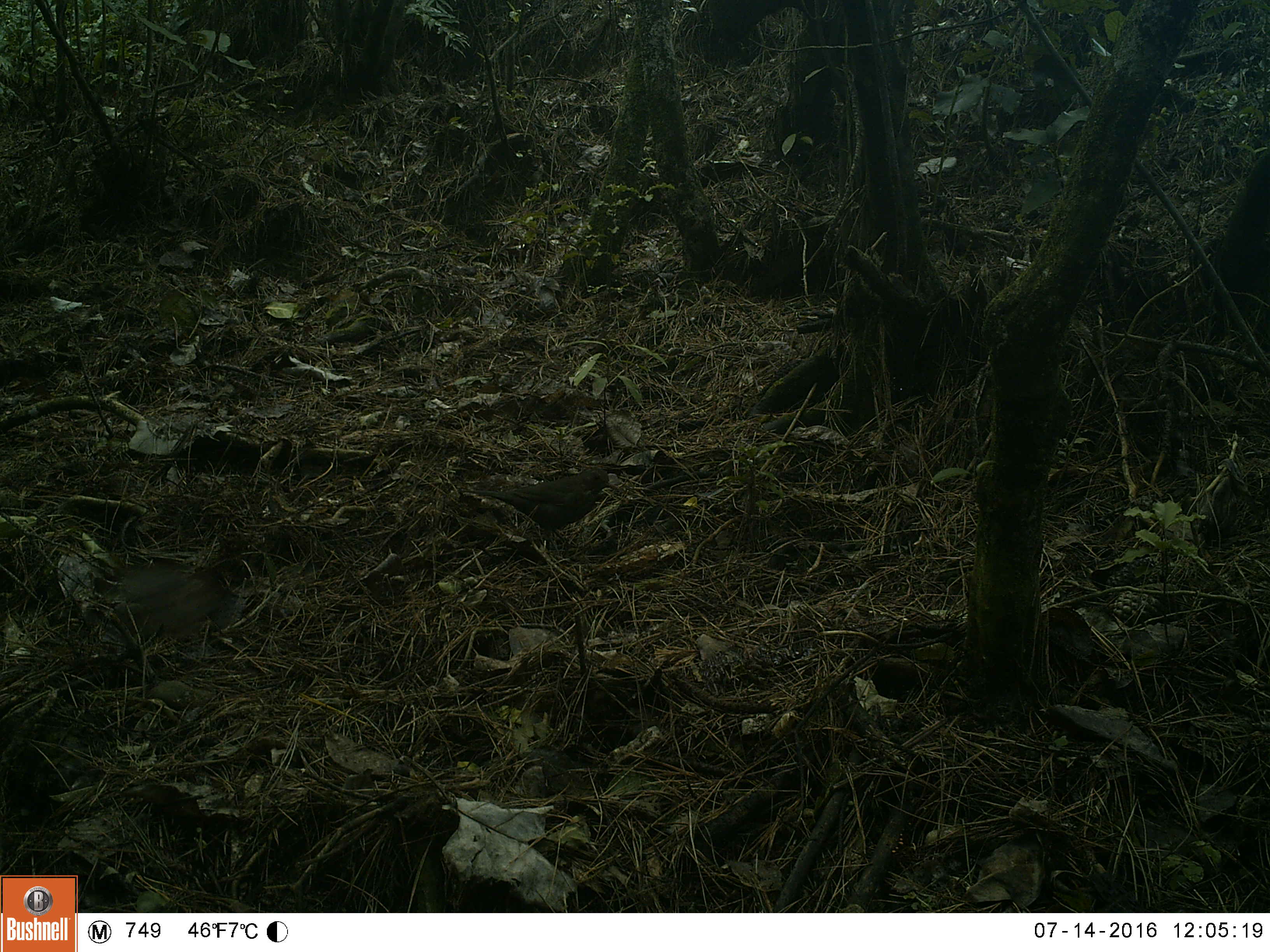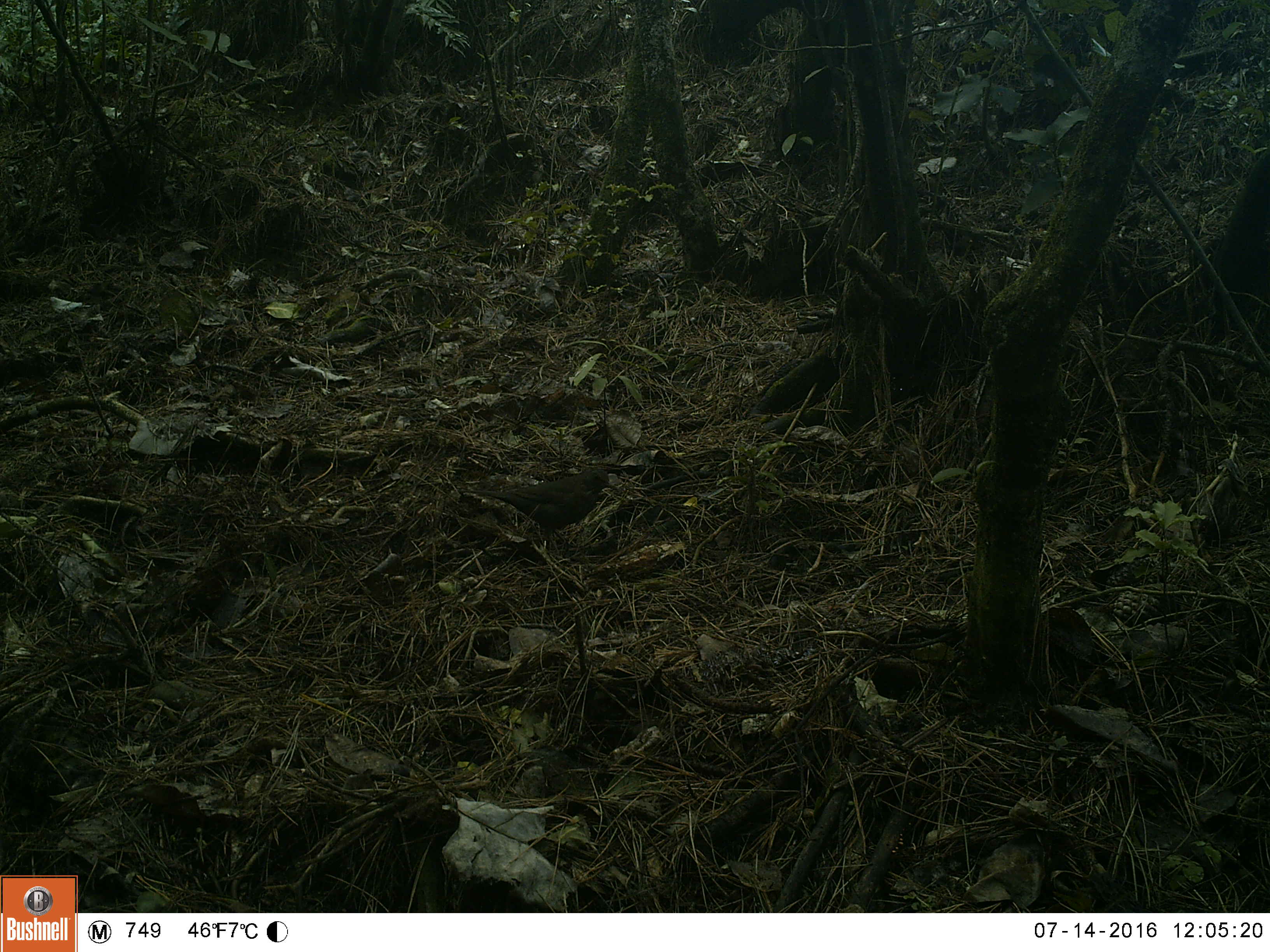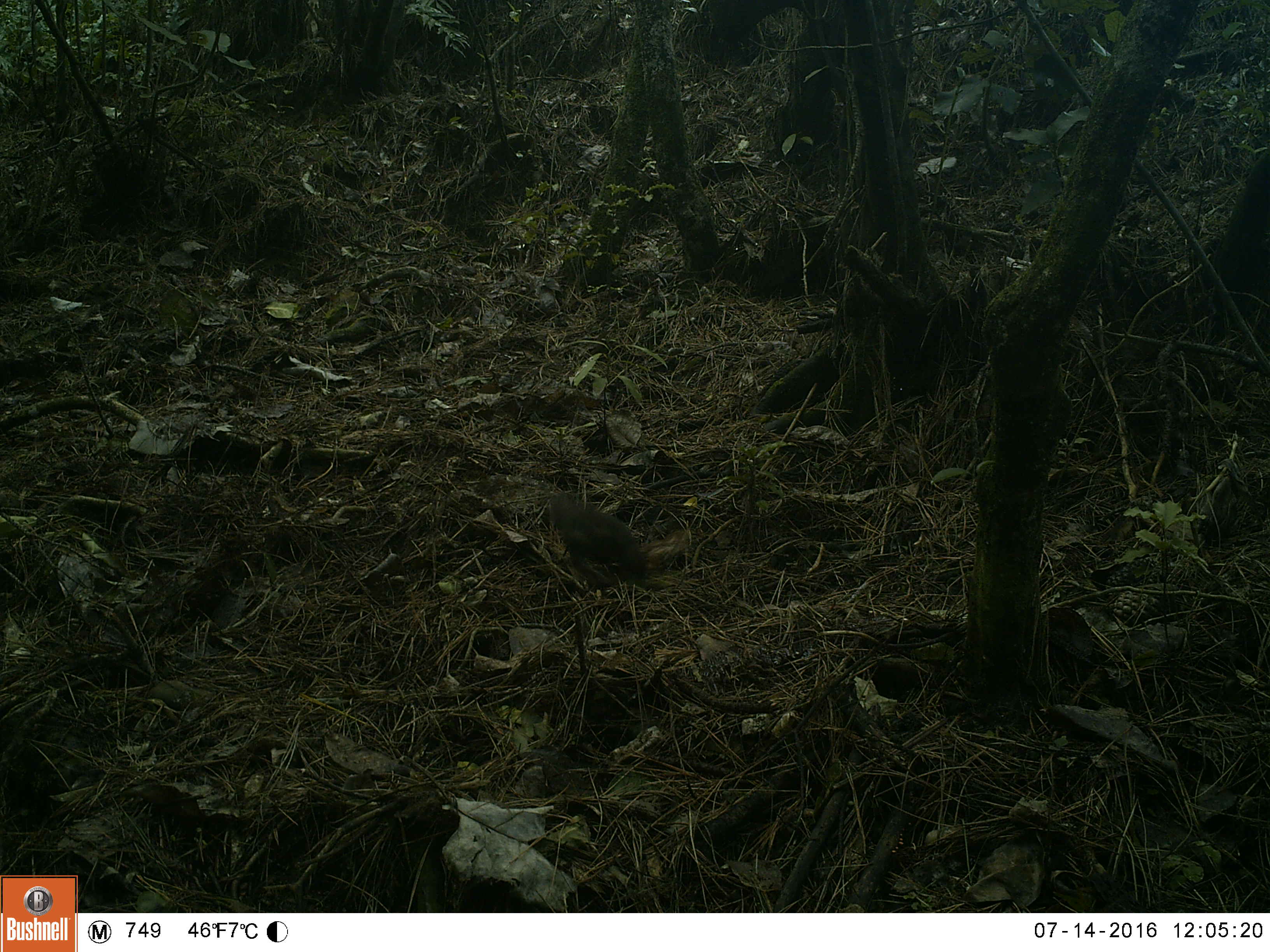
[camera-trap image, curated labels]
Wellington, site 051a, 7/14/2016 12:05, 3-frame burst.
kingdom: Animalia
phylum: Chordata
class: Aves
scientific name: Aves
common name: bird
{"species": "bird (Aves)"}